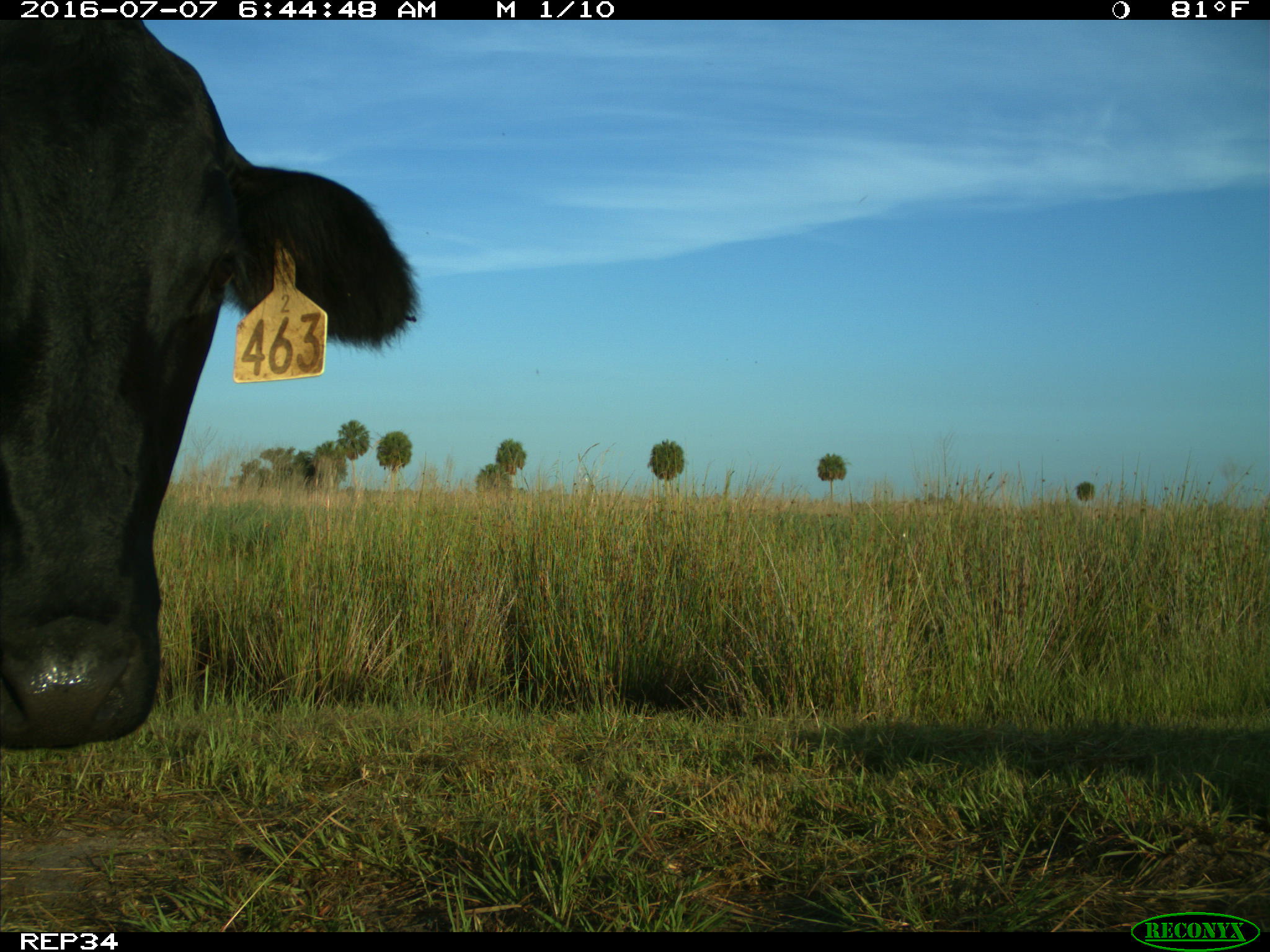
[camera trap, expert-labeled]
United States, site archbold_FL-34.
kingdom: Animalia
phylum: Chordata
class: Mammalia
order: Artiodactyla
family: Bovidae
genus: Bos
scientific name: Bos taurus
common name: domestic cow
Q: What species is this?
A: Bos taurus (domestic cow).